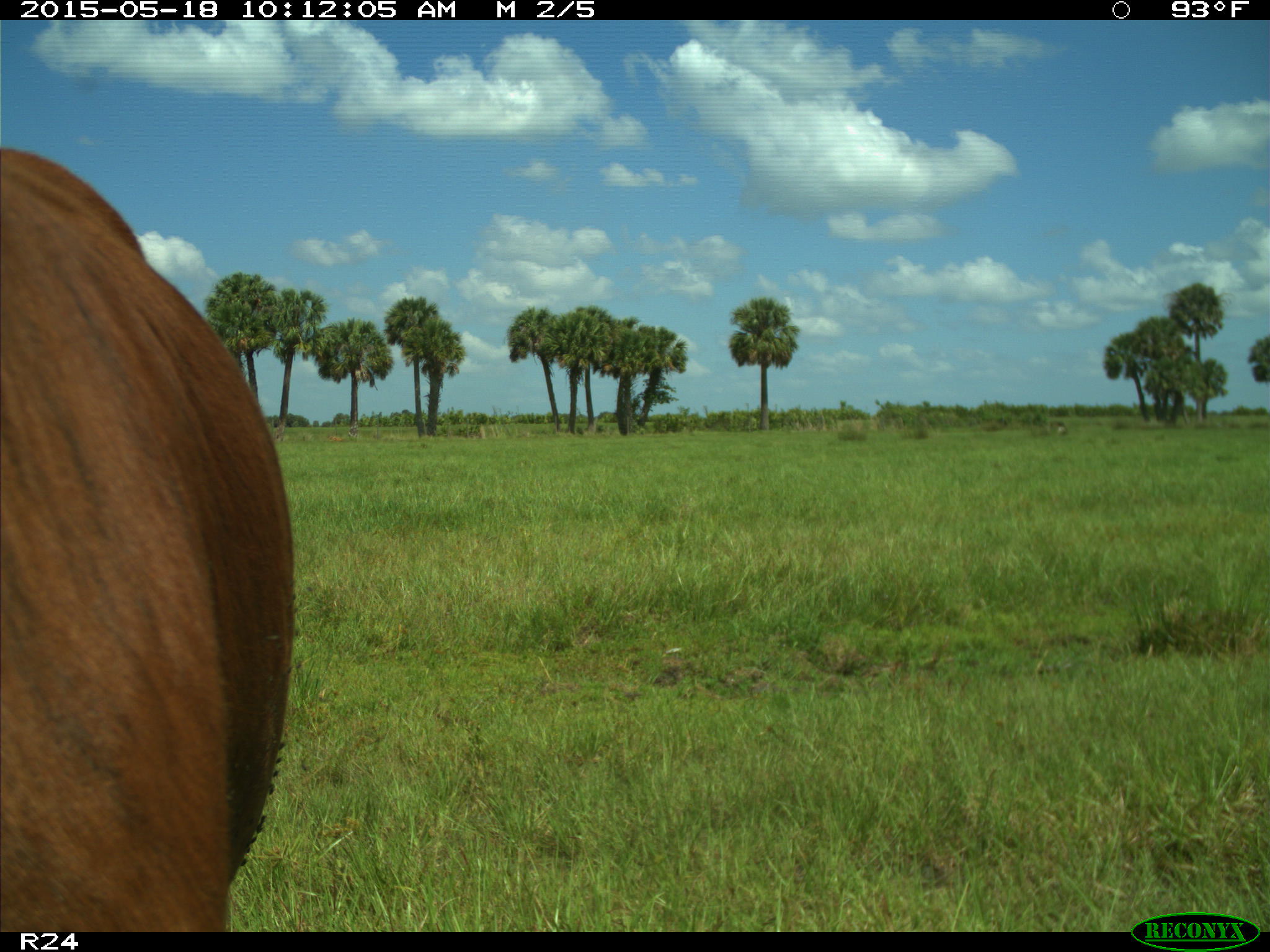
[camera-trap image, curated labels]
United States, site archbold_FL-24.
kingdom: Animalia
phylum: Chordata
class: Mammalia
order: Artiodactyla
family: Bovidae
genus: Bos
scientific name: Bos taurus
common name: domestic cow